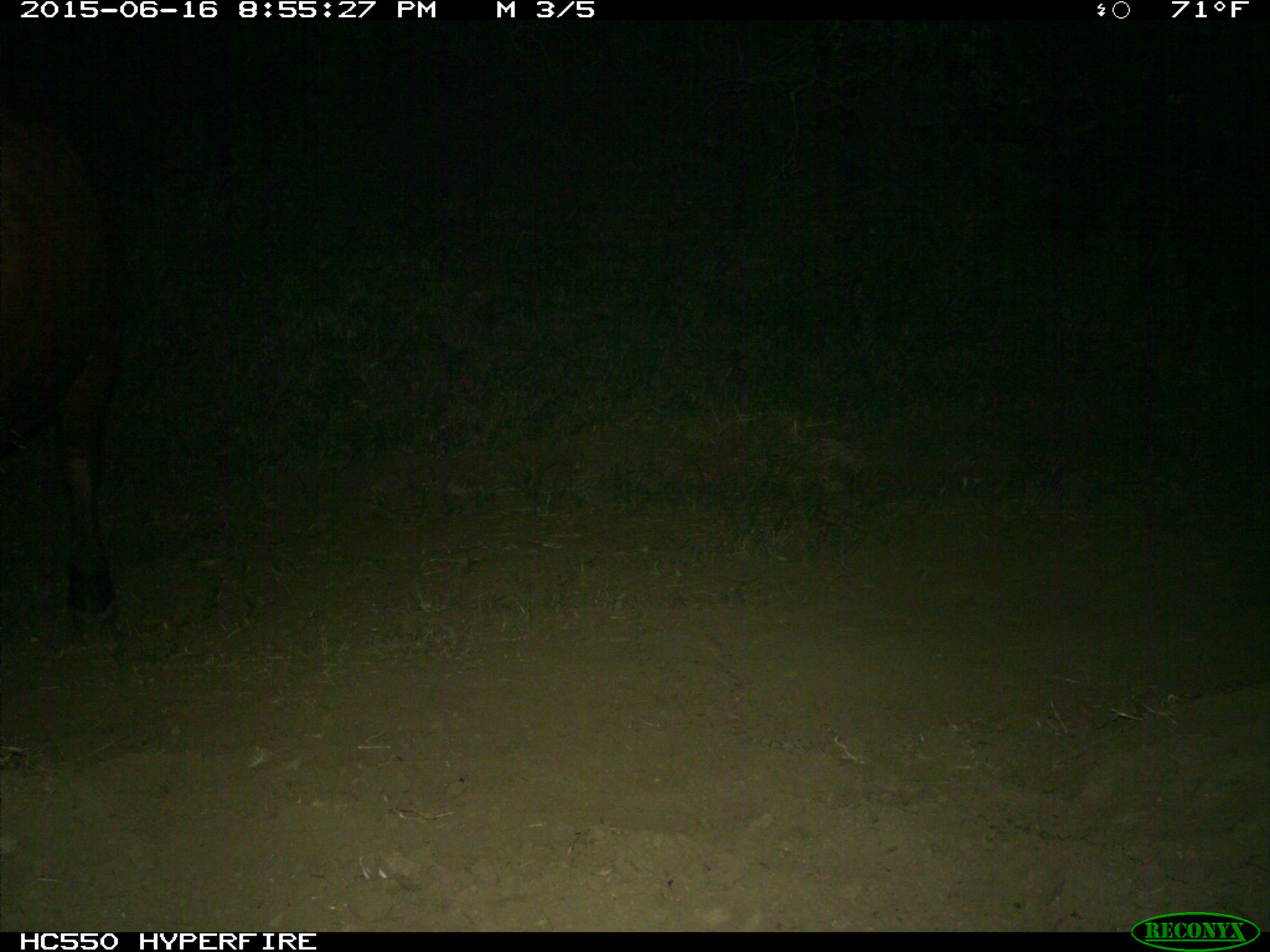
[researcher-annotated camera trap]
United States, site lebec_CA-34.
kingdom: Animalia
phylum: Chordata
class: Mammalia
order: Artiodactyla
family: Bovidae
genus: Bos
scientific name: Bos taurus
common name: domestic cow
Bos taurus (domestic cow).